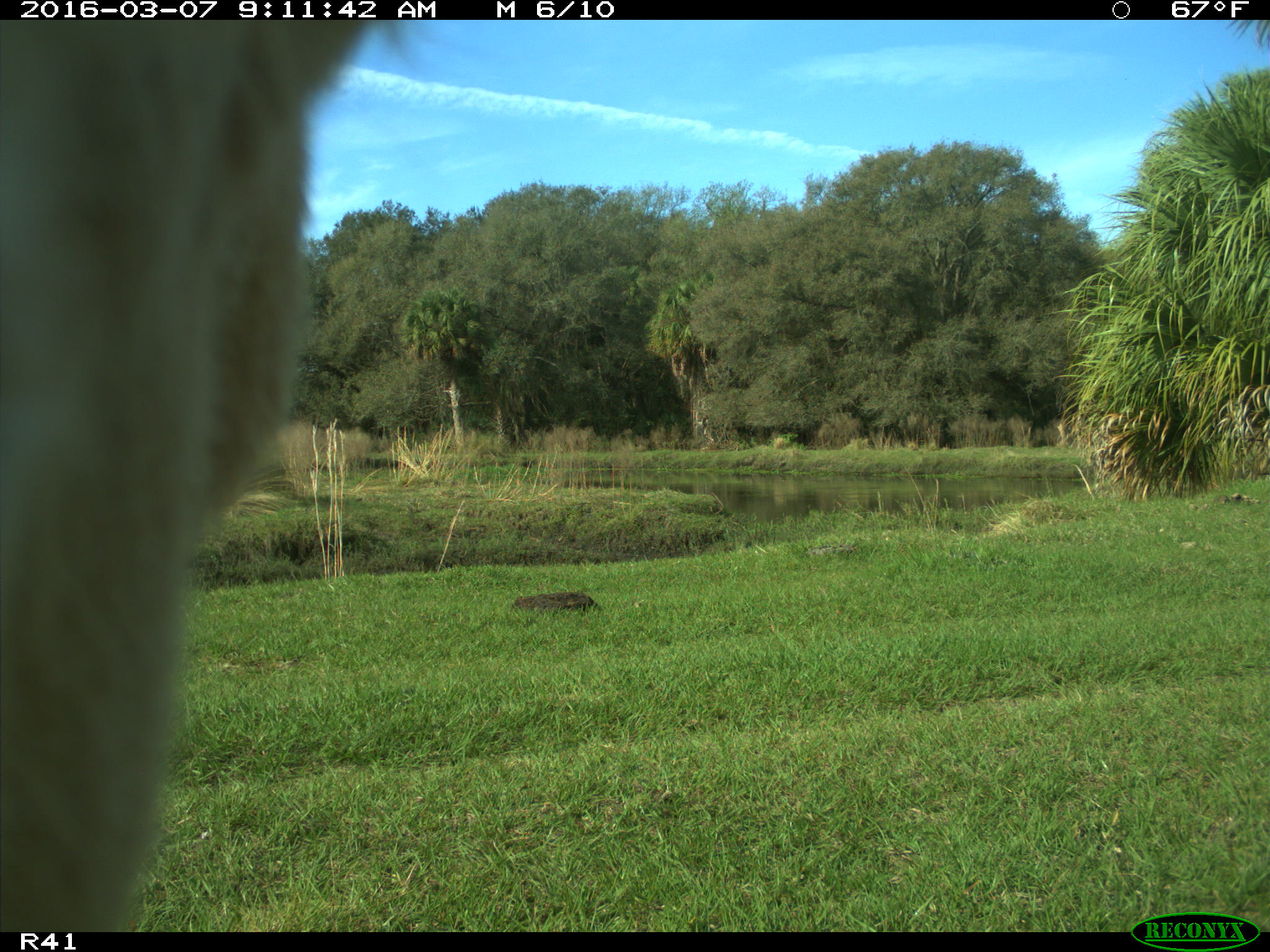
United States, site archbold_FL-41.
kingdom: Animalia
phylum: Chordata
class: Mammalia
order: Artiodactyla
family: Bovidae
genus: Bos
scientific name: Bos taurus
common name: domestic cow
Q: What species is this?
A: Bos taurus (domestic cow).